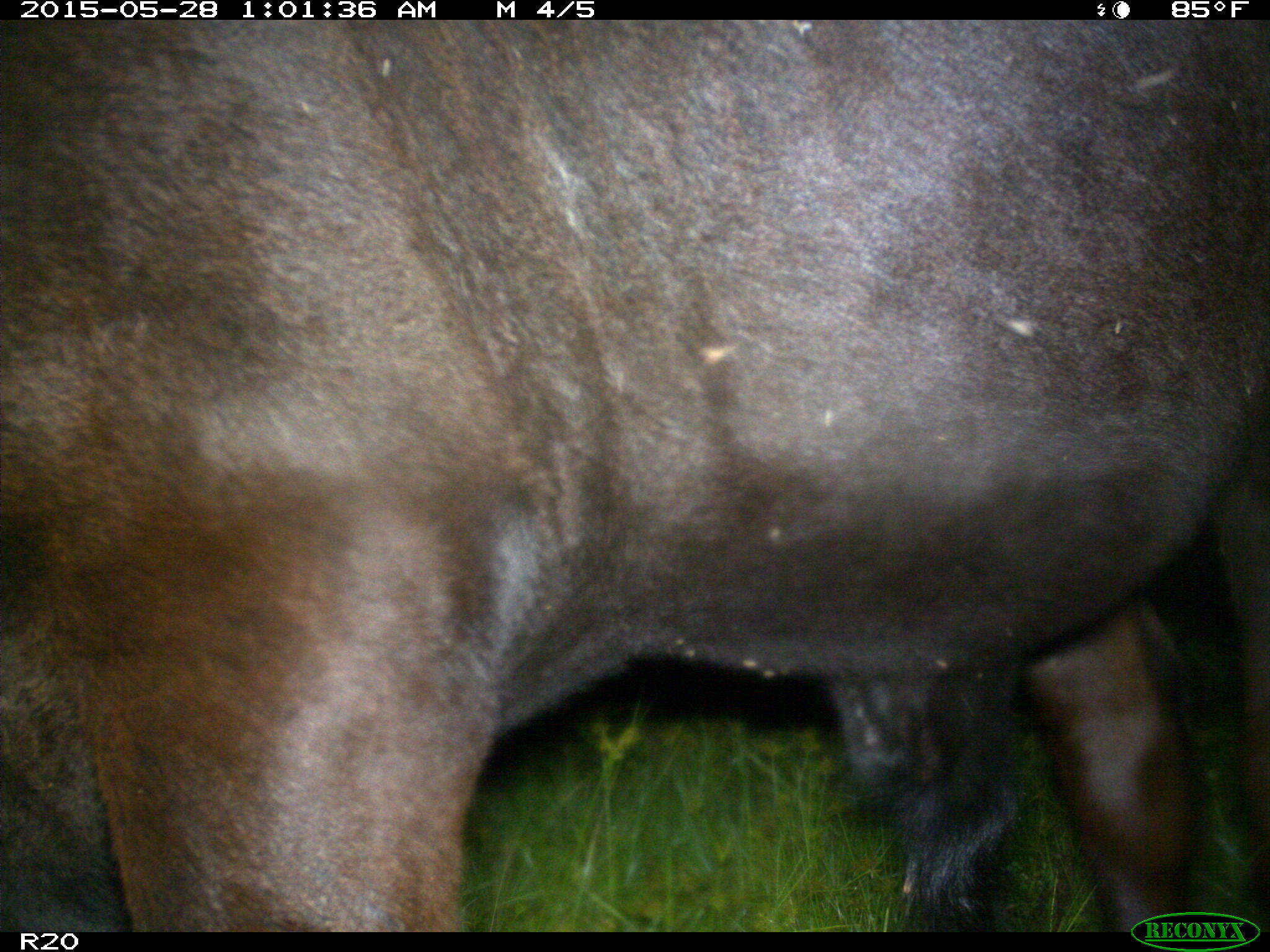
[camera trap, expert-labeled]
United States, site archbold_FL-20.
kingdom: Animalia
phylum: Chordata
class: Mammalia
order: Artiodactyla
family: Bovidae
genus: Bos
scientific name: Bos taurus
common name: domestic cow